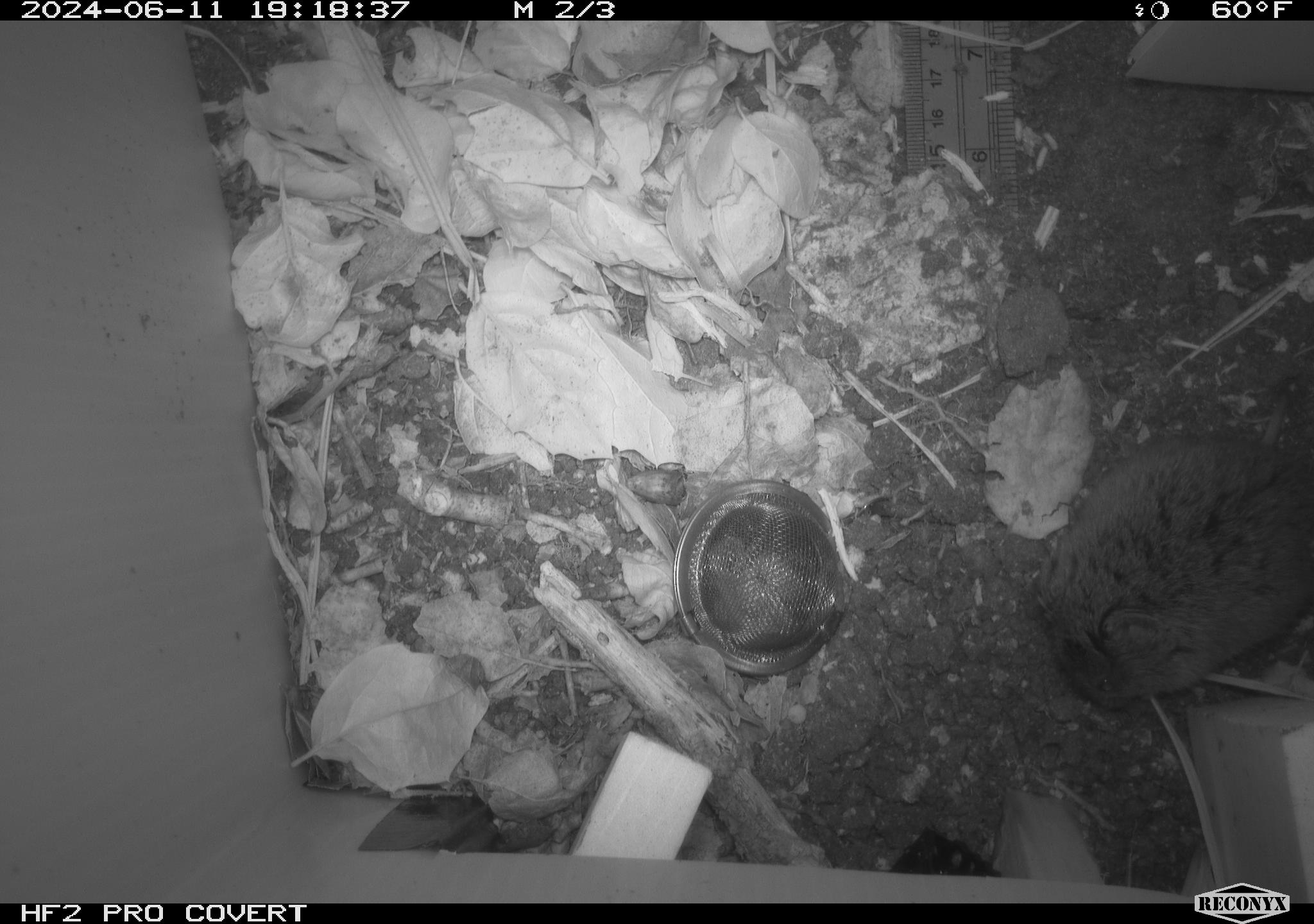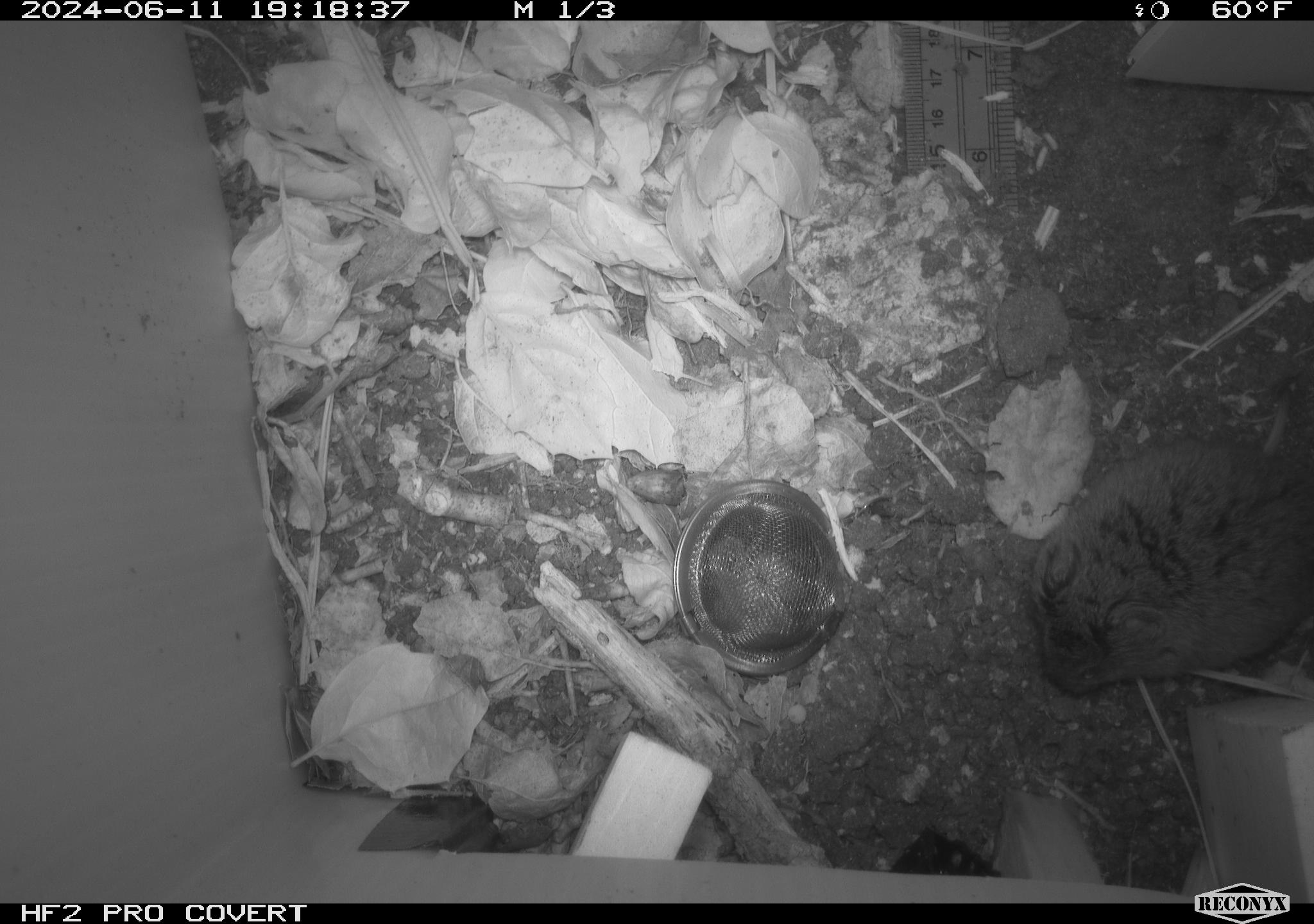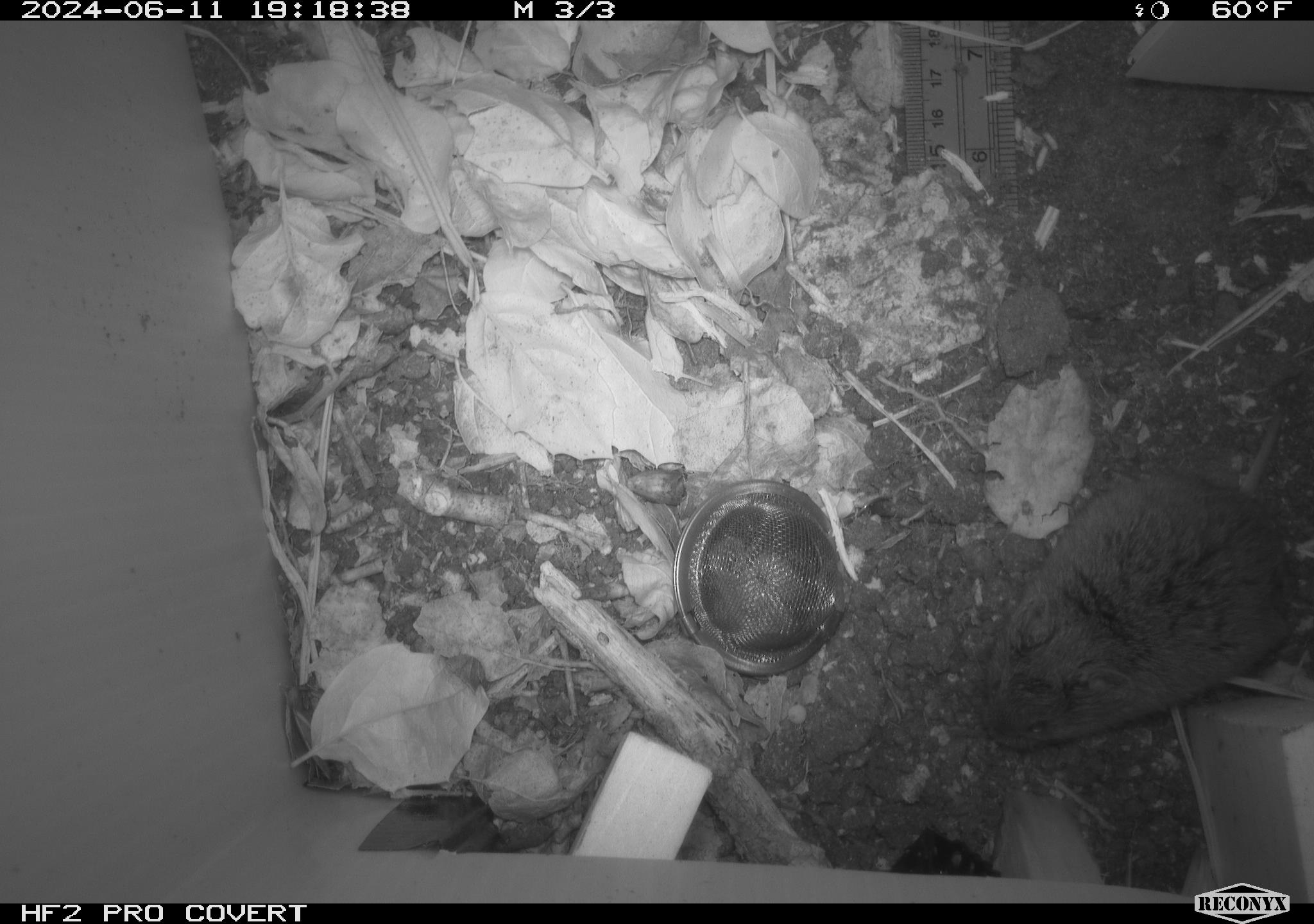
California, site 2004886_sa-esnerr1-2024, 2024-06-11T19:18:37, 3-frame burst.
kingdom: Animalia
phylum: Chordata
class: Mammalia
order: Rodentia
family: Cricetidae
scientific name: Cricetidae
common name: hamsters, voles, lemmings, and allies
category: cricetidae family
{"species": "cricetidae family (hamsters, voles, lemmings, and allies) (Cricetidae)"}